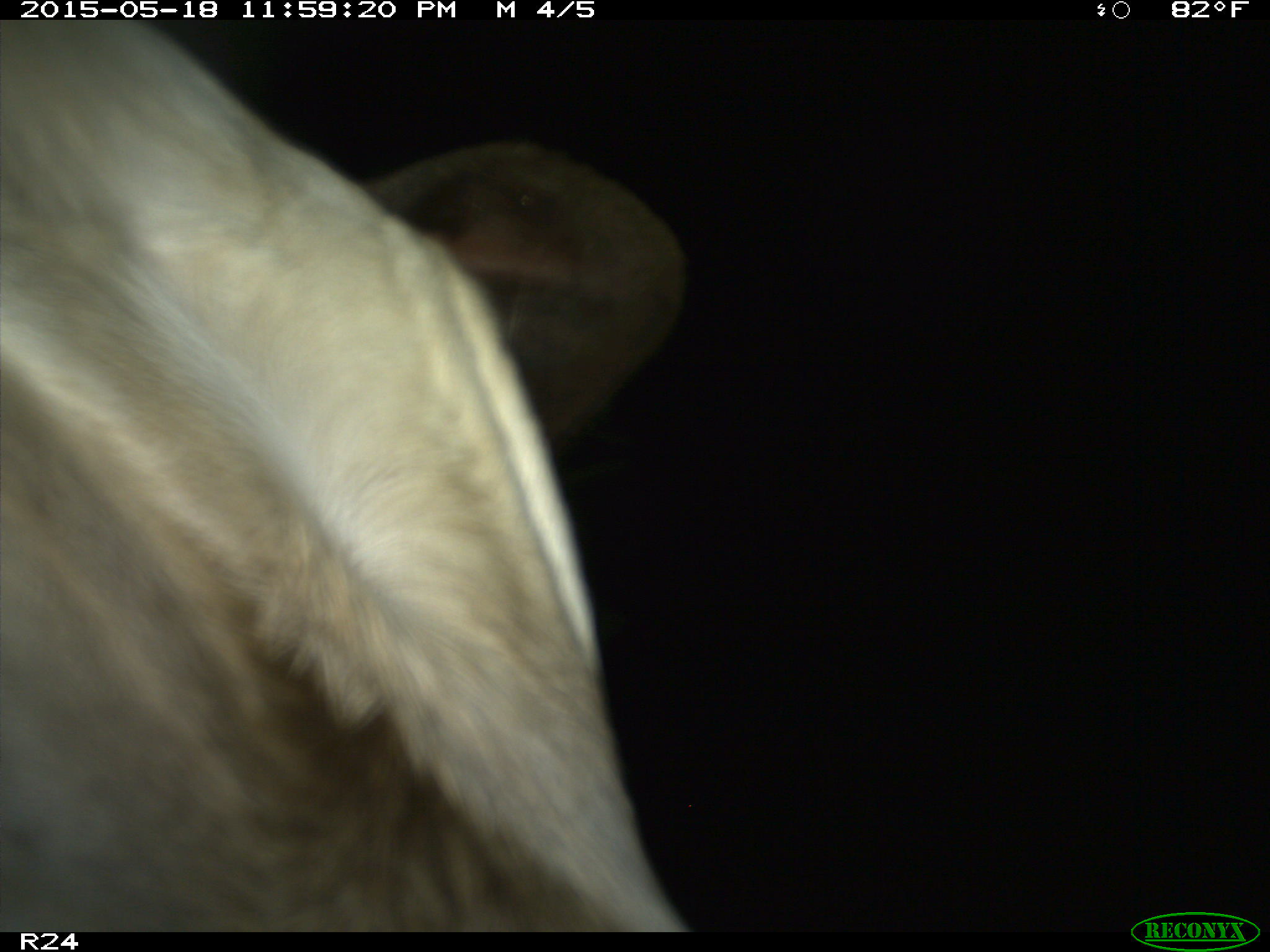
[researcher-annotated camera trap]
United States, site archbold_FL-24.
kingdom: Animalia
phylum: Chordata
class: Mammalia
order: Artiodactyla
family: Bovidae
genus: Bos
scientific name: Bos taurus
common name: domestic cow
Bos taurus (domestic cow).